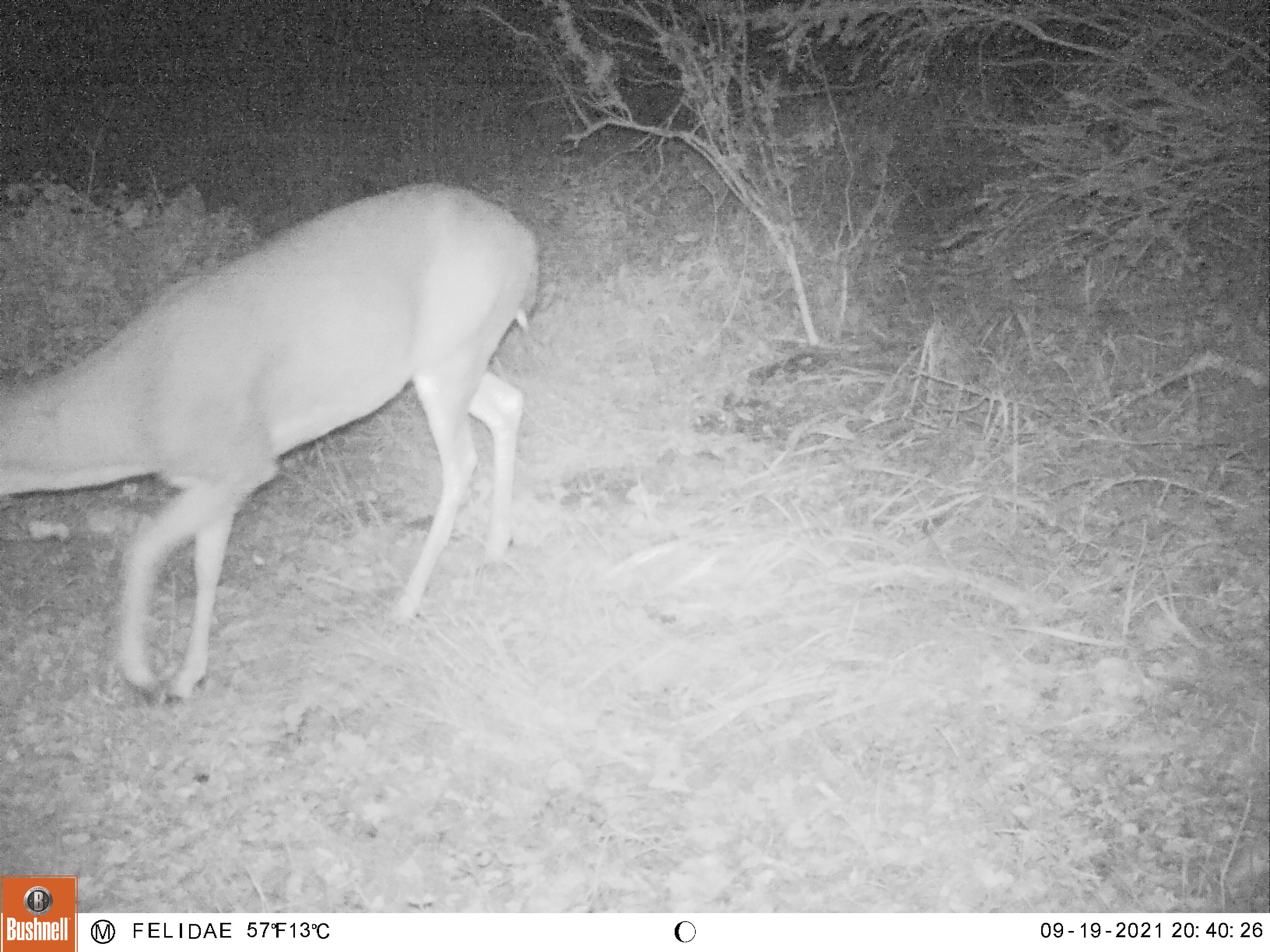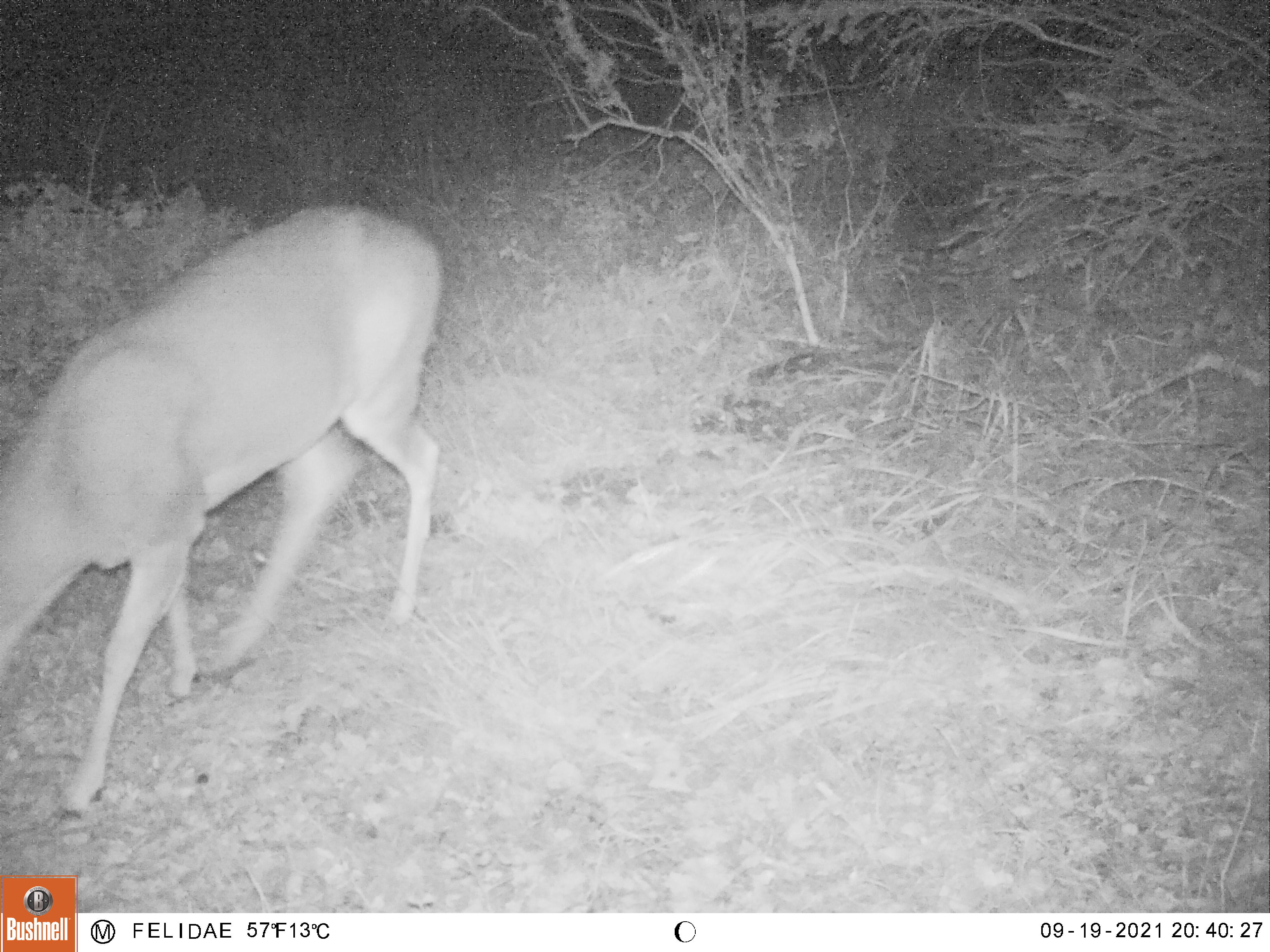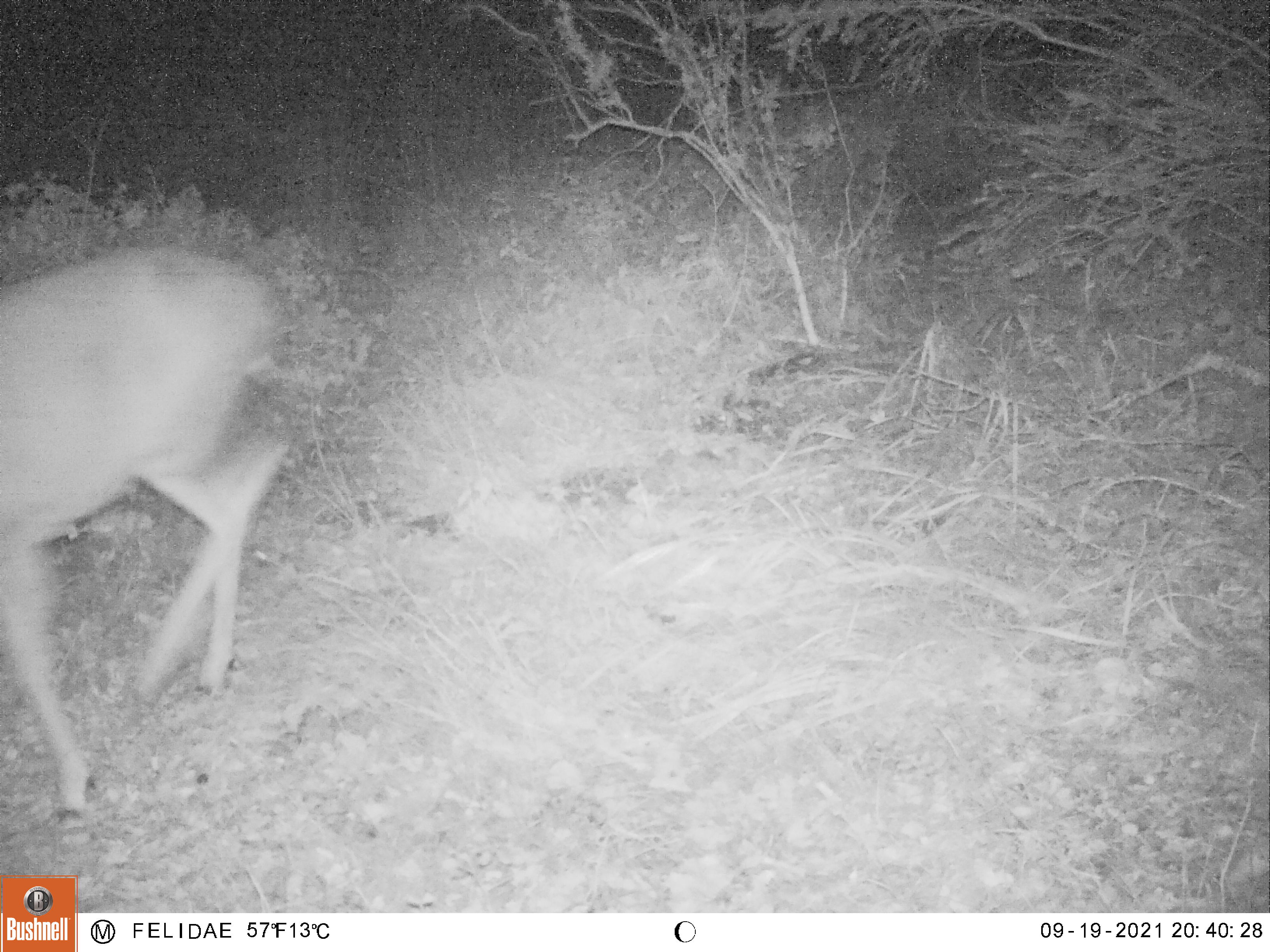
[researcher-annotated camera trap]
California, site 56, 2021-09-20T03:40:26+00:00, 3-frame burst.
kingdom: Animalia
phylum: Chordata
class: Mammalia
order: Artiodactyla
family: Cervidae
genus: Odocoileus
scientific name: Odocoileus hemionus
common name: mule deer